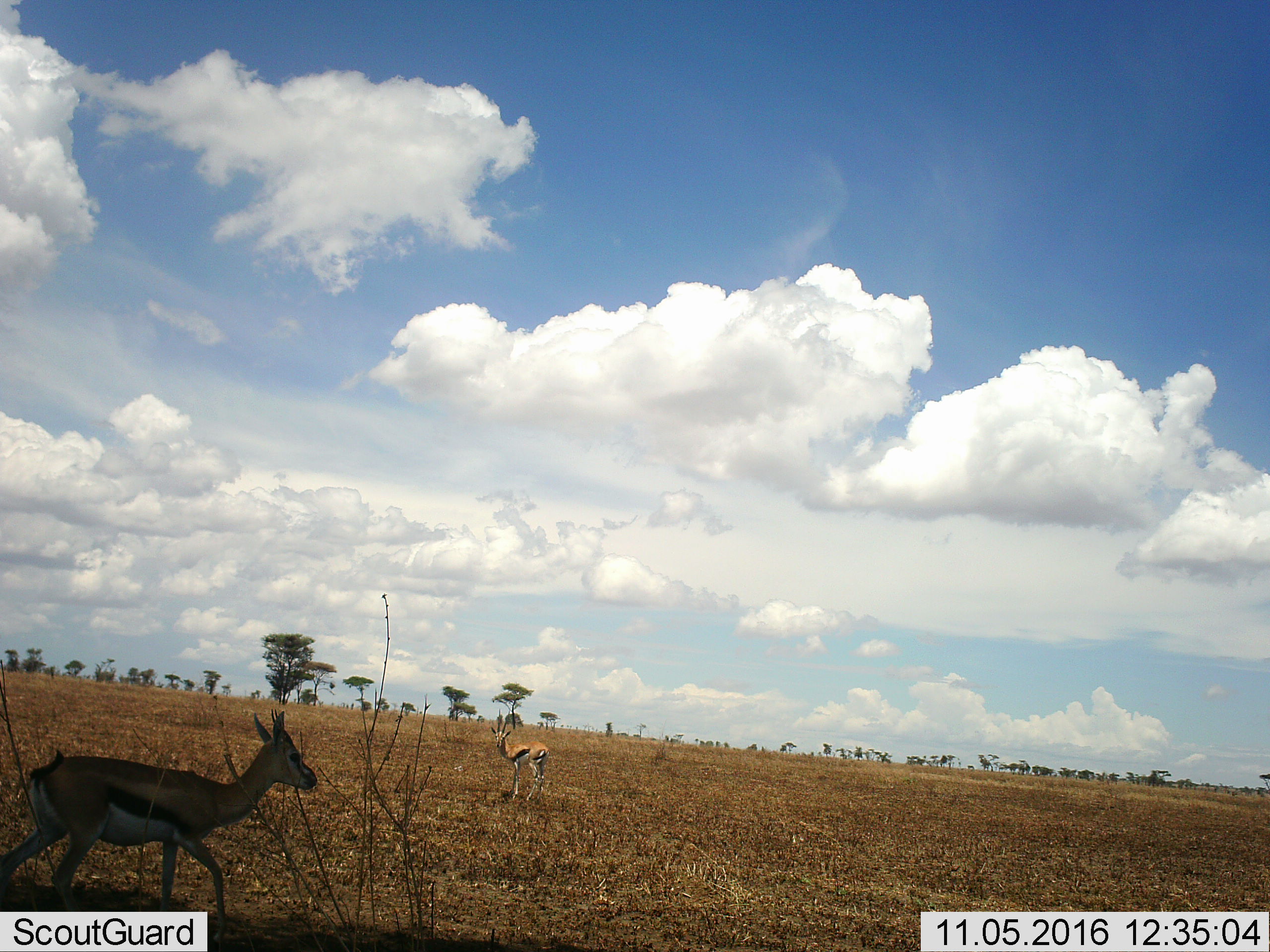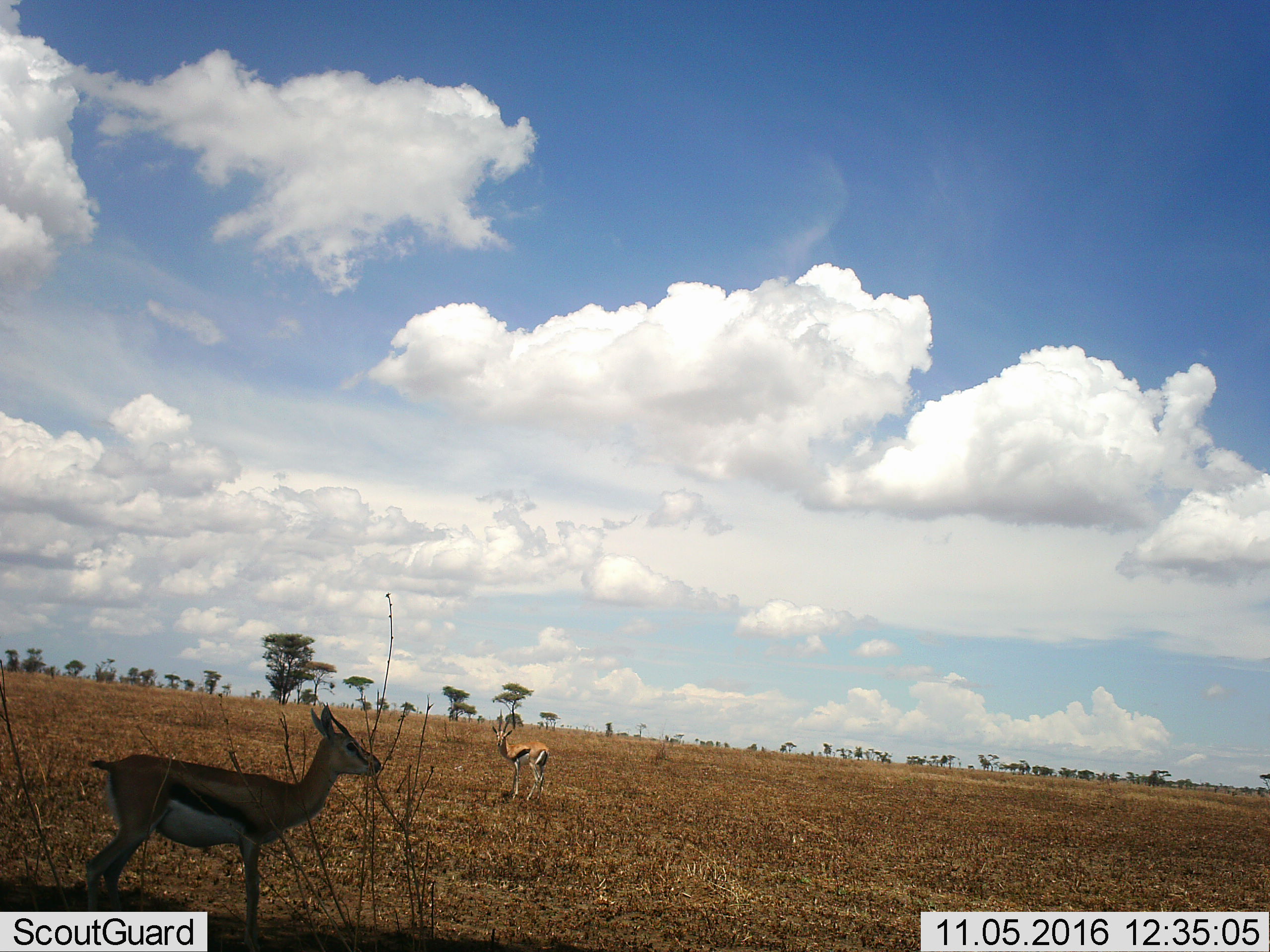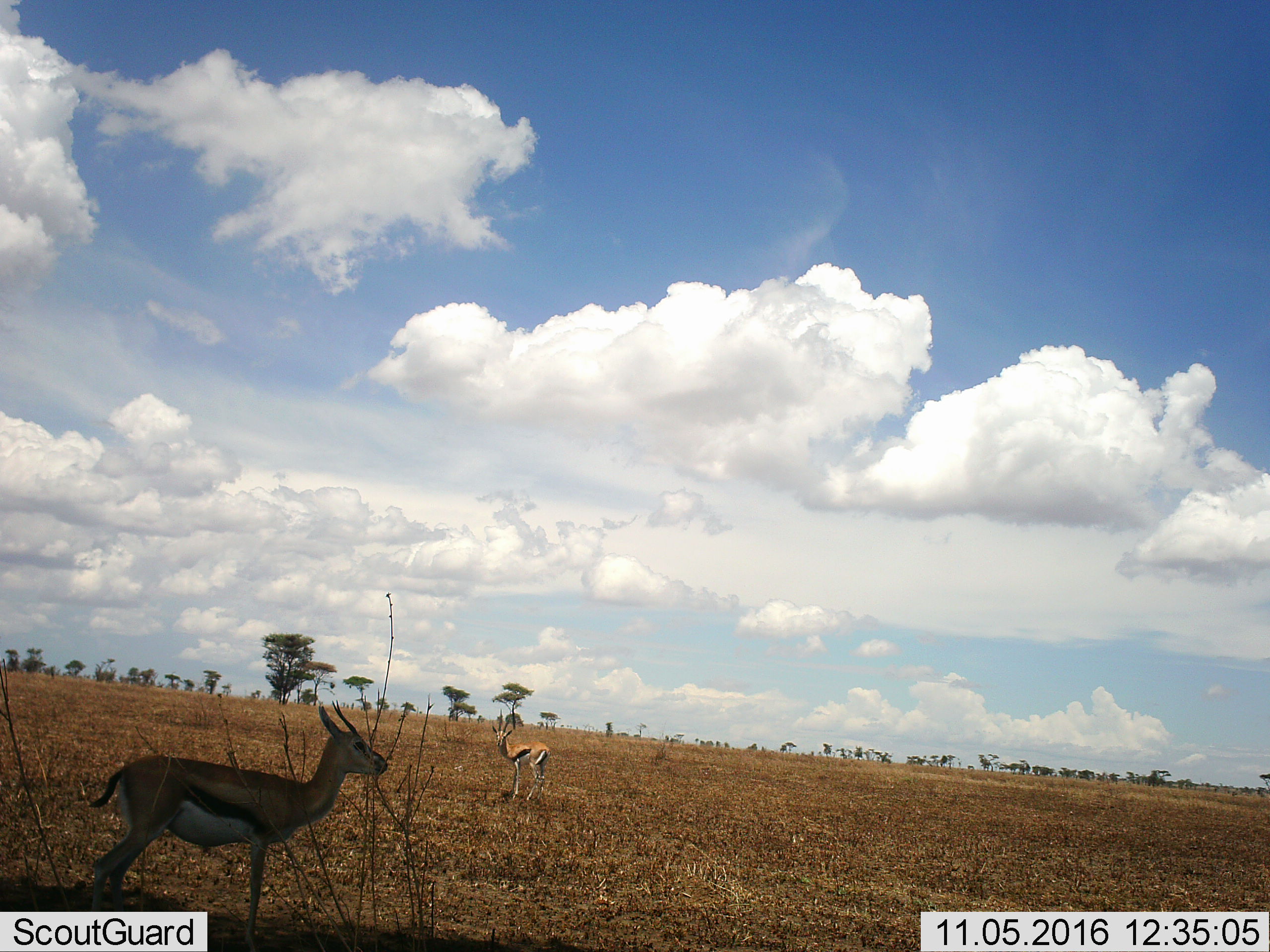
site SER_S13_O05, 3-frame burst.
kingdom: Animalia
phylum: Chordata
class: Mammalia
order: Artiodactyla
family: Bovidae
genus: Eudorcas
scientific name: Eudorcas thomsonii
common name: thomson's gazelle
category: gazellethomsons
Gazellethomsons (thomson's gazelle) (Eudorcas thomsonii), count 2. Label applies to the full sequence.